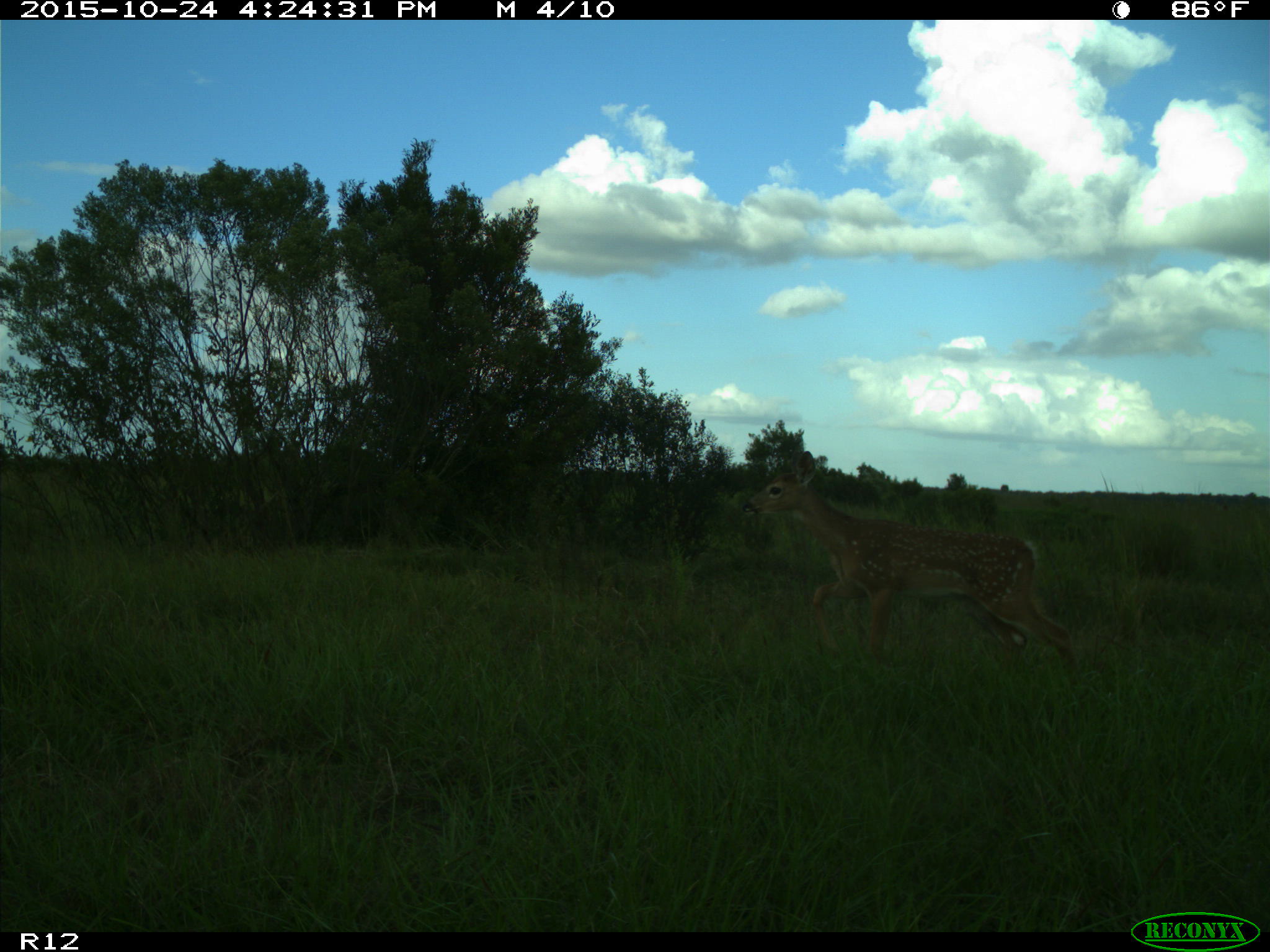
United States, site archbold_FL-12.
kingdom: Animalia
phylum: Chordata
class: Mammalia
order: Artiodactyla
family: Cervidae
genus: Odocoileus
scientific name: Odocoileus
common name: deer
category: unidentified deer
Unidentified deer (deer) (Odocoileus).